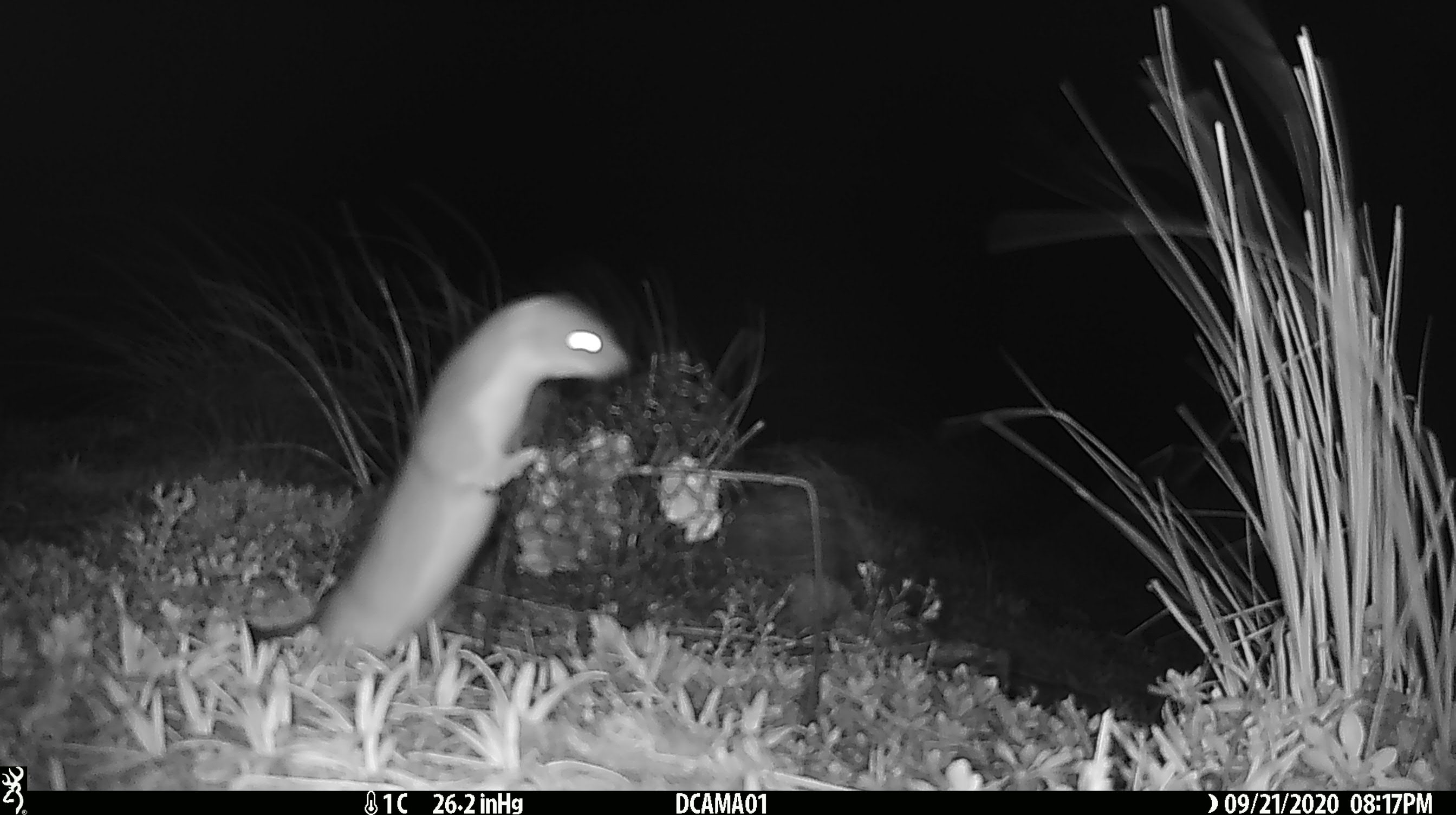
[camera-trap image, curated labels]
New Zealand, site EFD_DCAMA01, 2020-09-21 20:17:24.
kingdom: Animalia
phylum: Chordata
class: Mammalia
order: Carnivora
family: Mustelidae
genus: Mustela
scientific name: Mustela erminea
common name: stoat